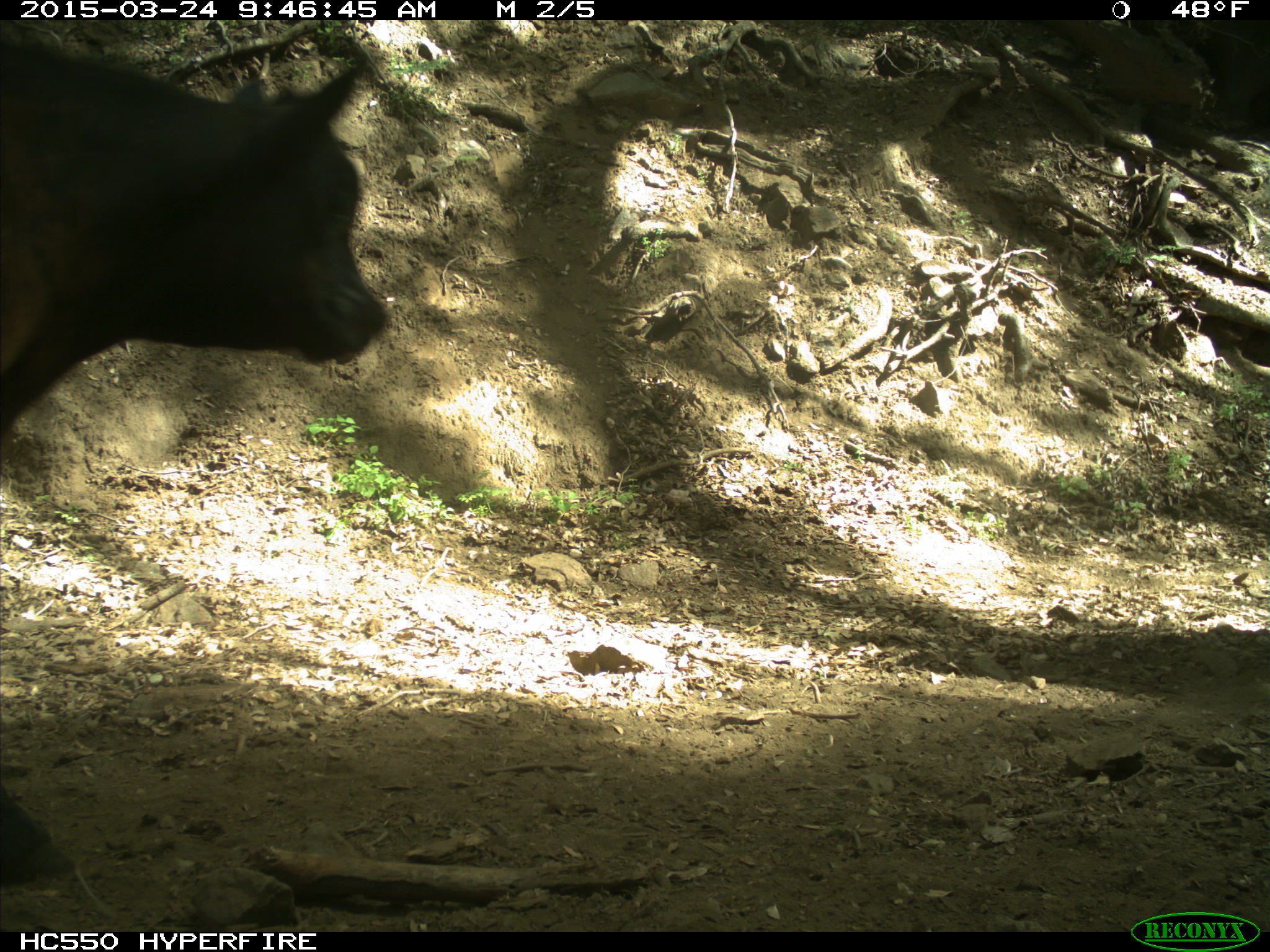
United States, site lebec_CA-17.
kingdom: Animalia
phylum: Chordata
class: Mammalia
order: Artiodactyla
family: Bovidae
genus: Bos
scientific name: Bos taurus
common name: domestic cow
Bos taurus (domestic cow).